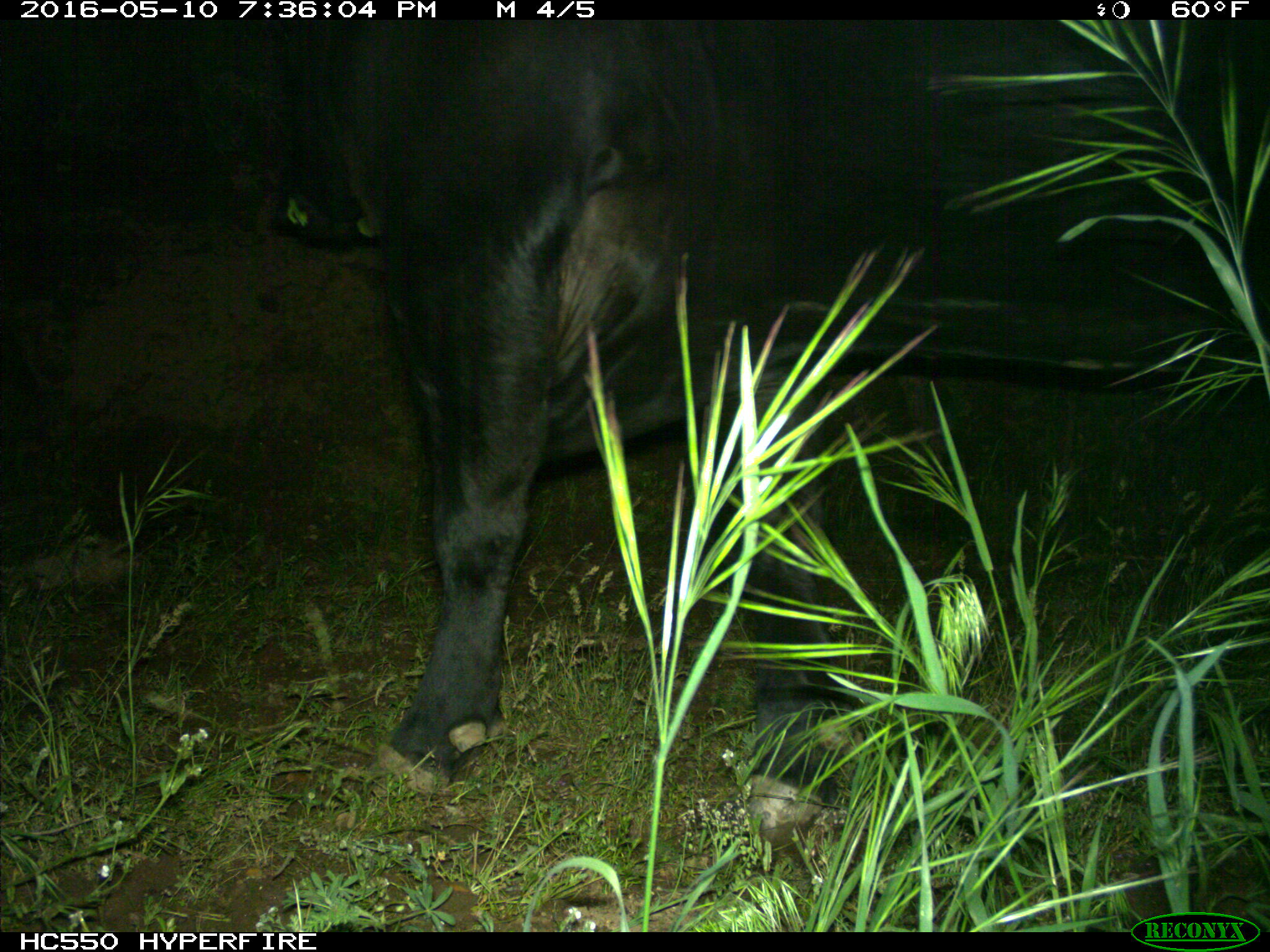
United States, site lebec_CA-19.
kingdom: Animalia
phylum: Chordata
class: Mammalia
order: Artiodactyla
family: Bovidae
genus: Bos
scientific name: Bos taurus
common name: domestic cow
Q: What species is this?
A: Bos taurus (domestic cow).